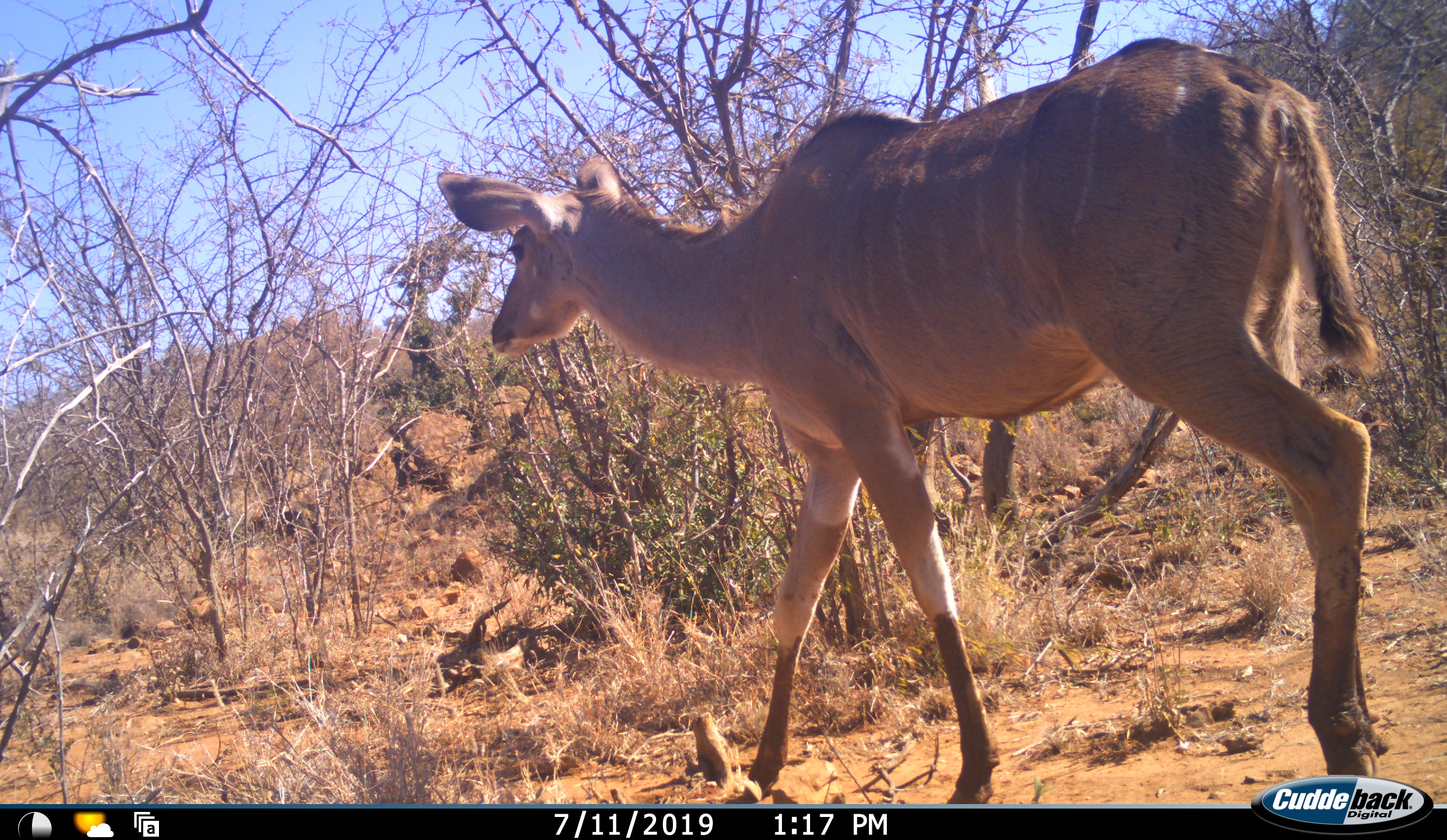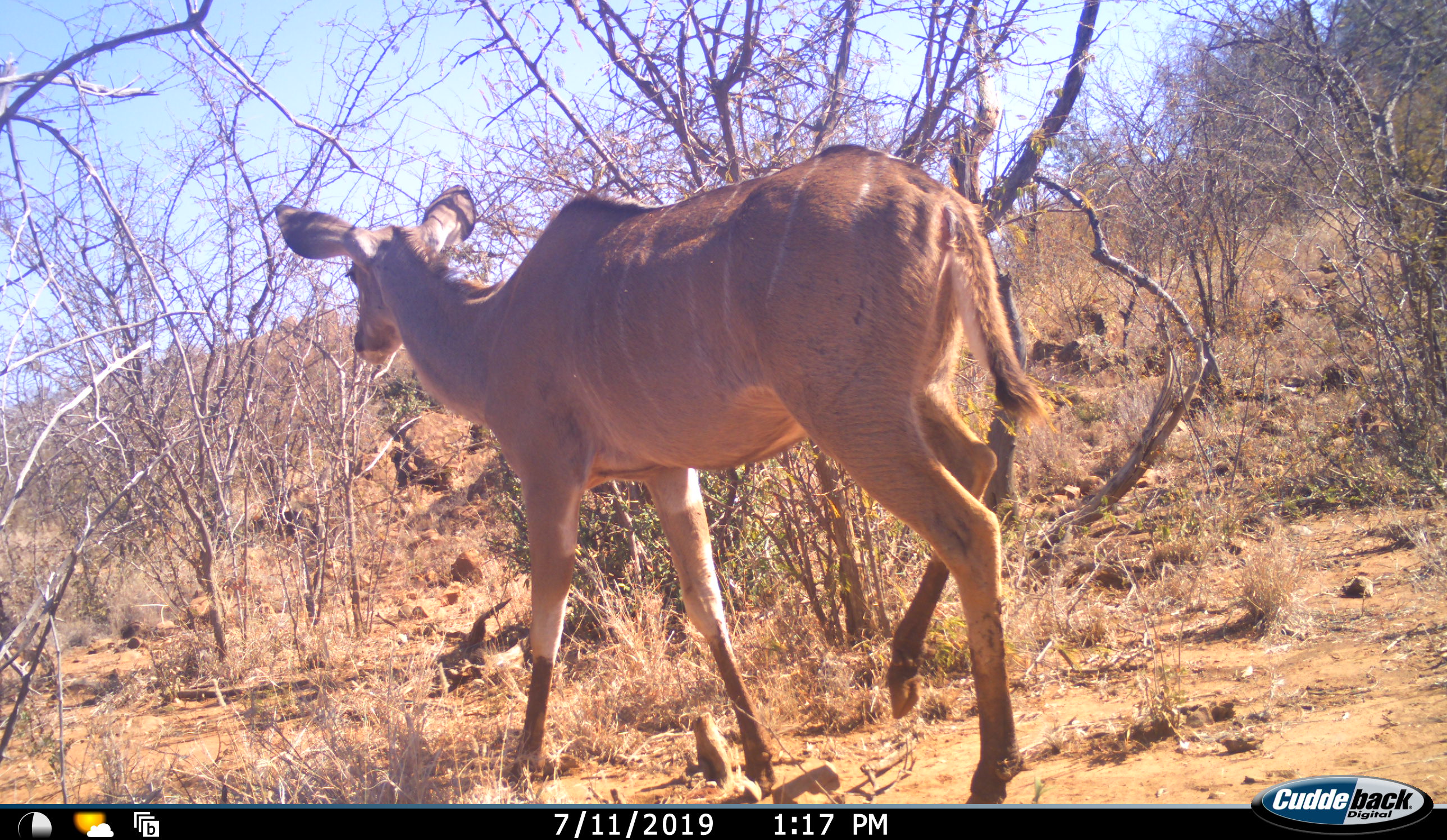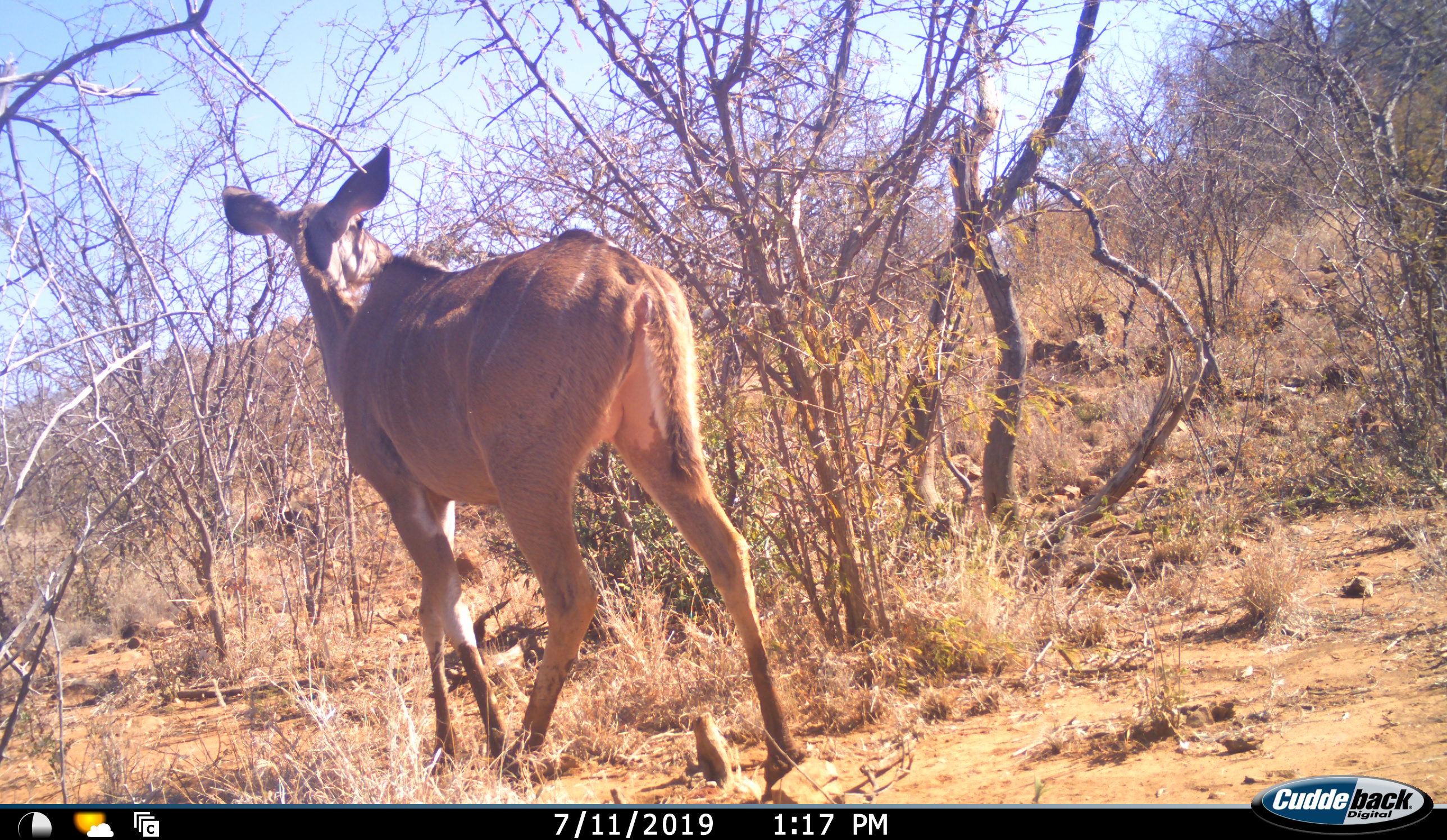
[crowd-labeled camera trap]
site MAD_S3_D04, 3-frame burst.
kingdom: Animalia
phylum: Chordata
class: Mammalia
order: Artiodactyla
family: Bovidae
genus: Tragelaphus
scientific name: Tragelaphus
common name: kudu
Kudu (Tragelaphus), count 1. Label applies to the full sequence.